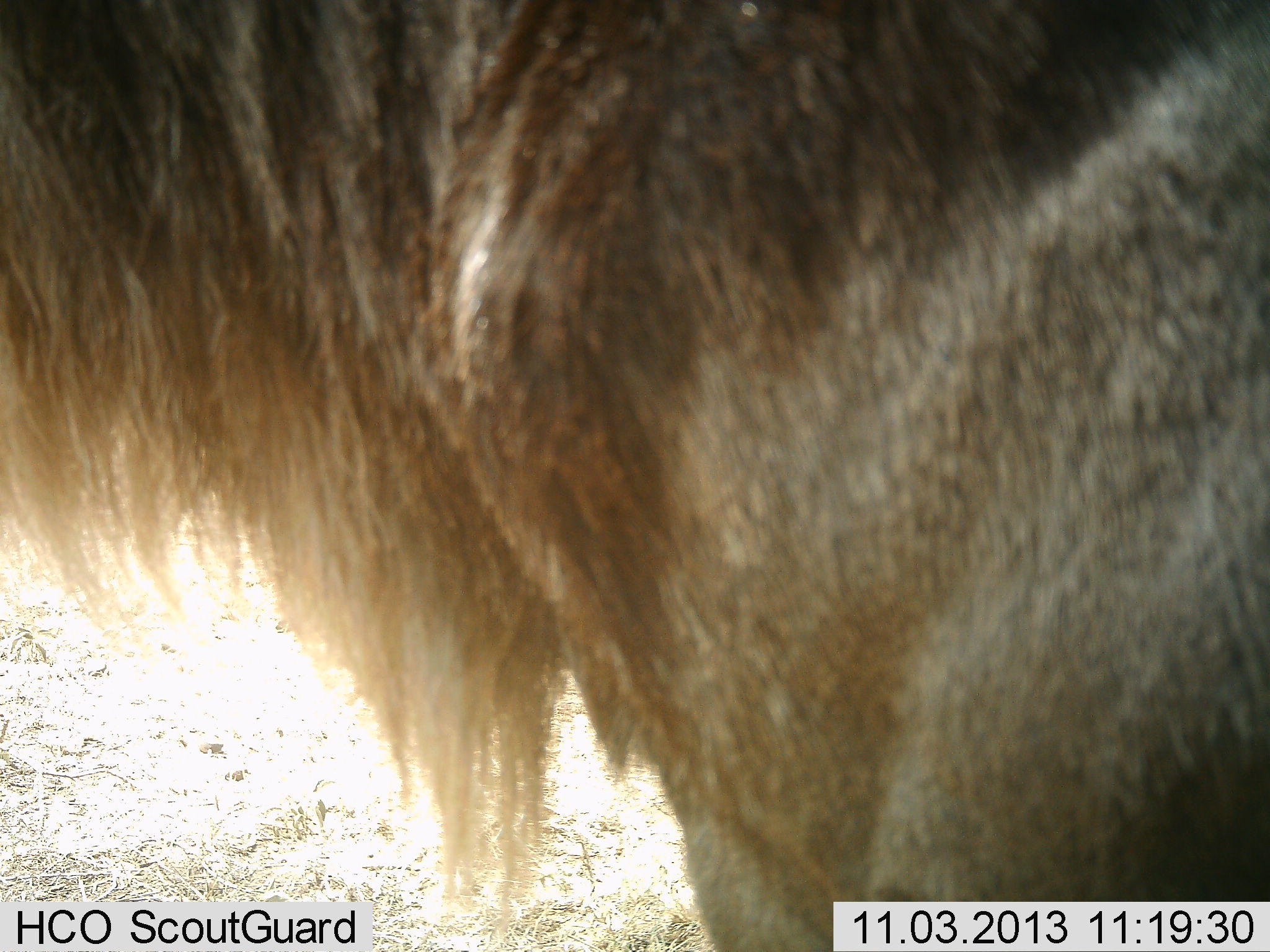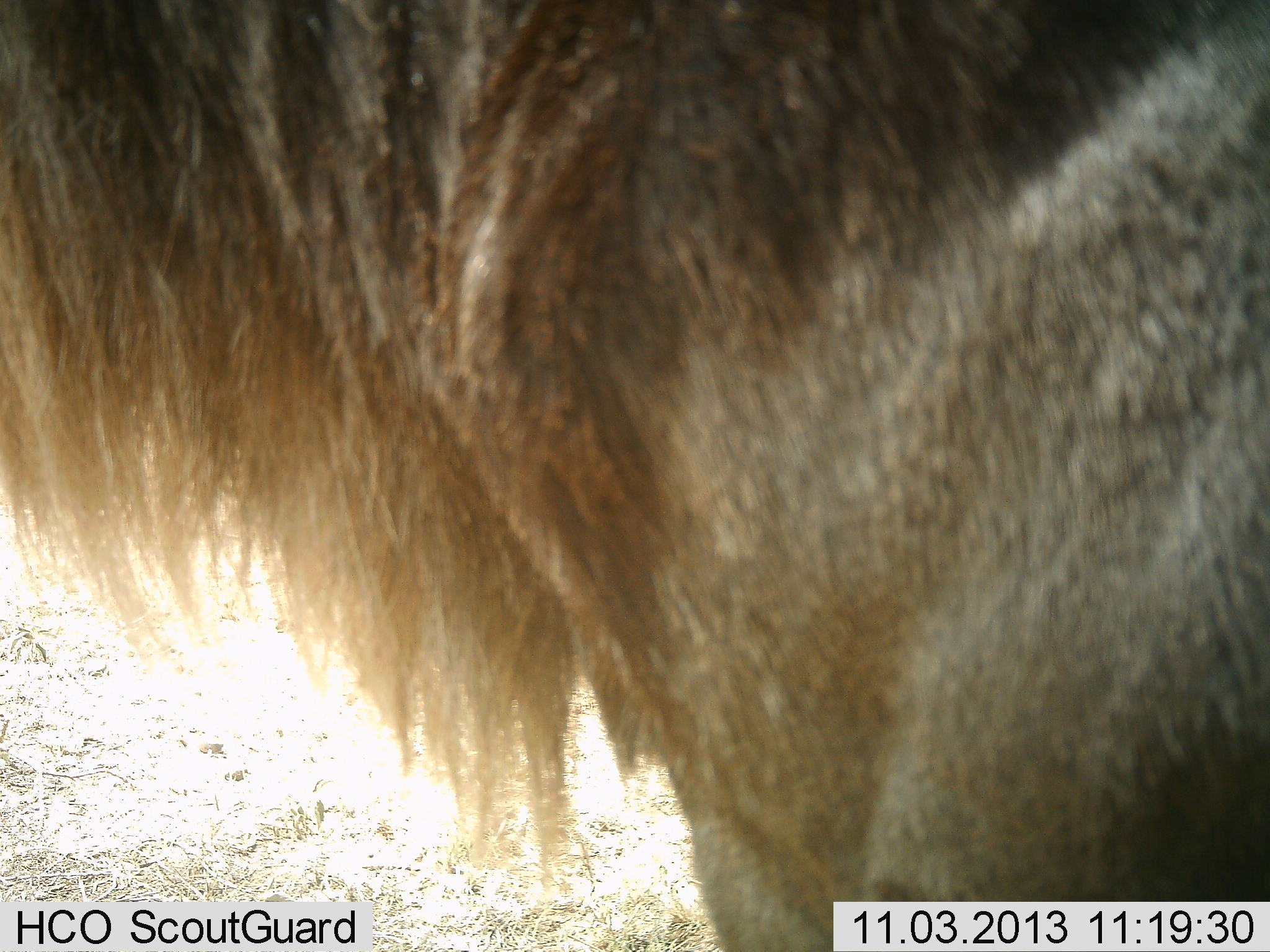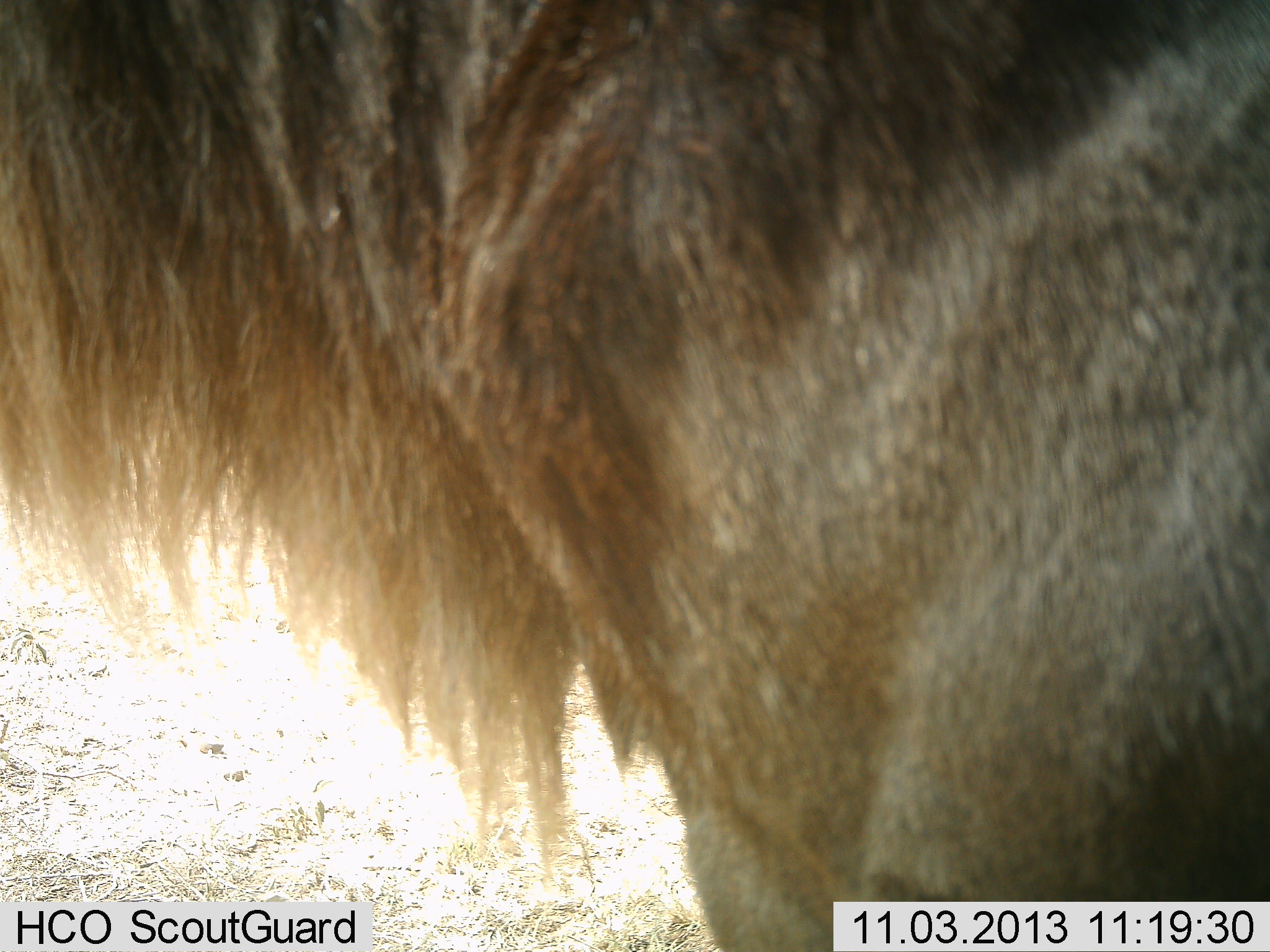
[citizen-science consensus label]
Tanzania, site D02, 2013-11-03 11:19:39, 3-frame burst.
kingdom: Animalia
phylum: Chordata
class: Mammalia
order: Artiodactyla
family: Bovidae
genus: Connochaetes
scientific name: Connochaetes taurinus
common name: blue wildebeest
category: wildebeest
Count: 1.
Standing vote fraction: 100%.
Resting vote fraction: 0%.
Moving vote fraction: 0%.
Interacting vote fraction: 0%.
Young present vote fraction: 0%.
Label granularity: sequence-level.